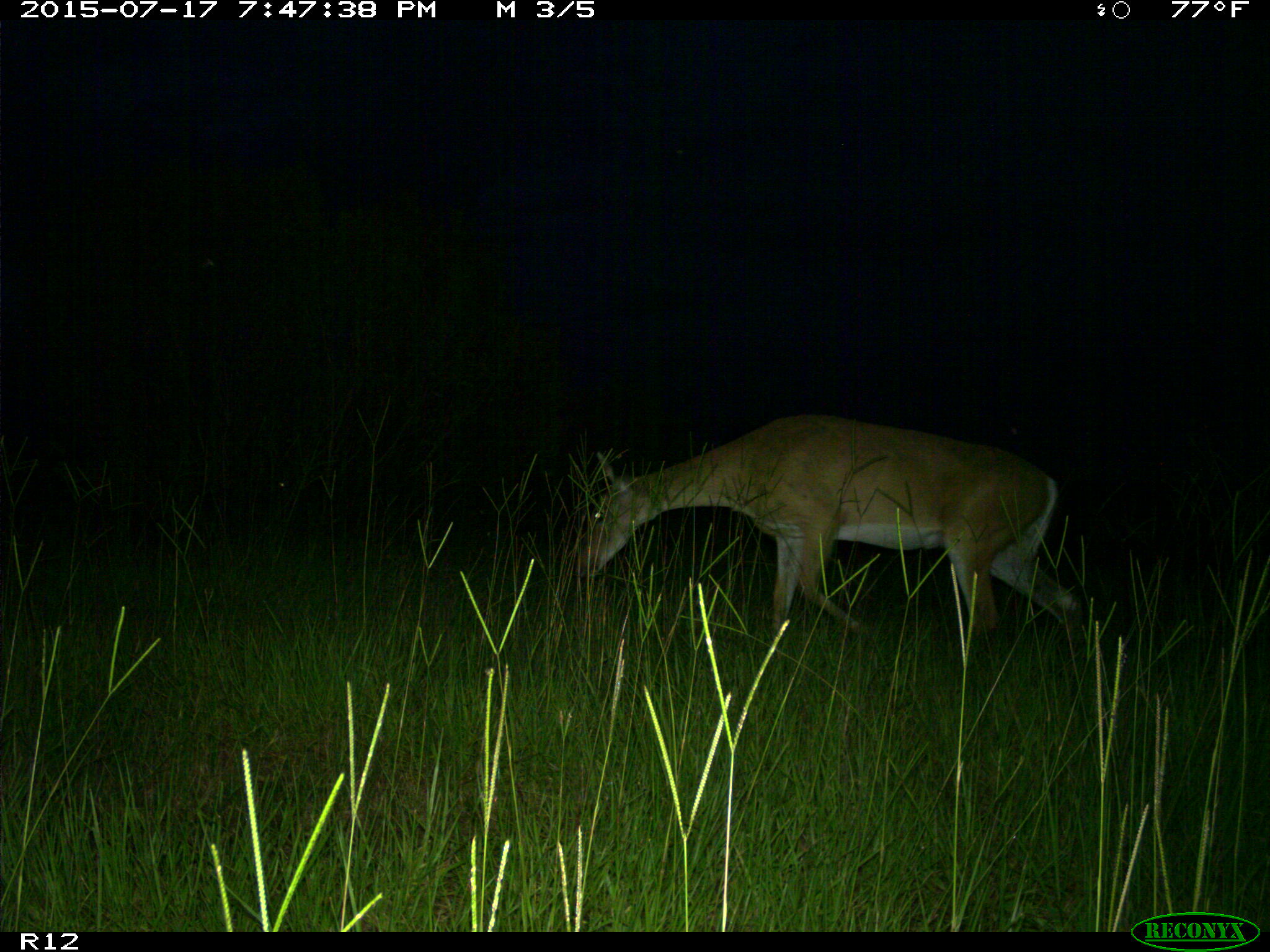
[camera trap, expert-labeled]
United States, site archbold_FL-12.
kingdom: Animalia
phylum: Chordata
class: Mammalia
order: Artiodactyla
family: Cervidae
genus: Odocoileus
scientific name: Odocoileus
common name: deer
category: unidentified deer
Unidentified deer (deer) (Odocoileus).